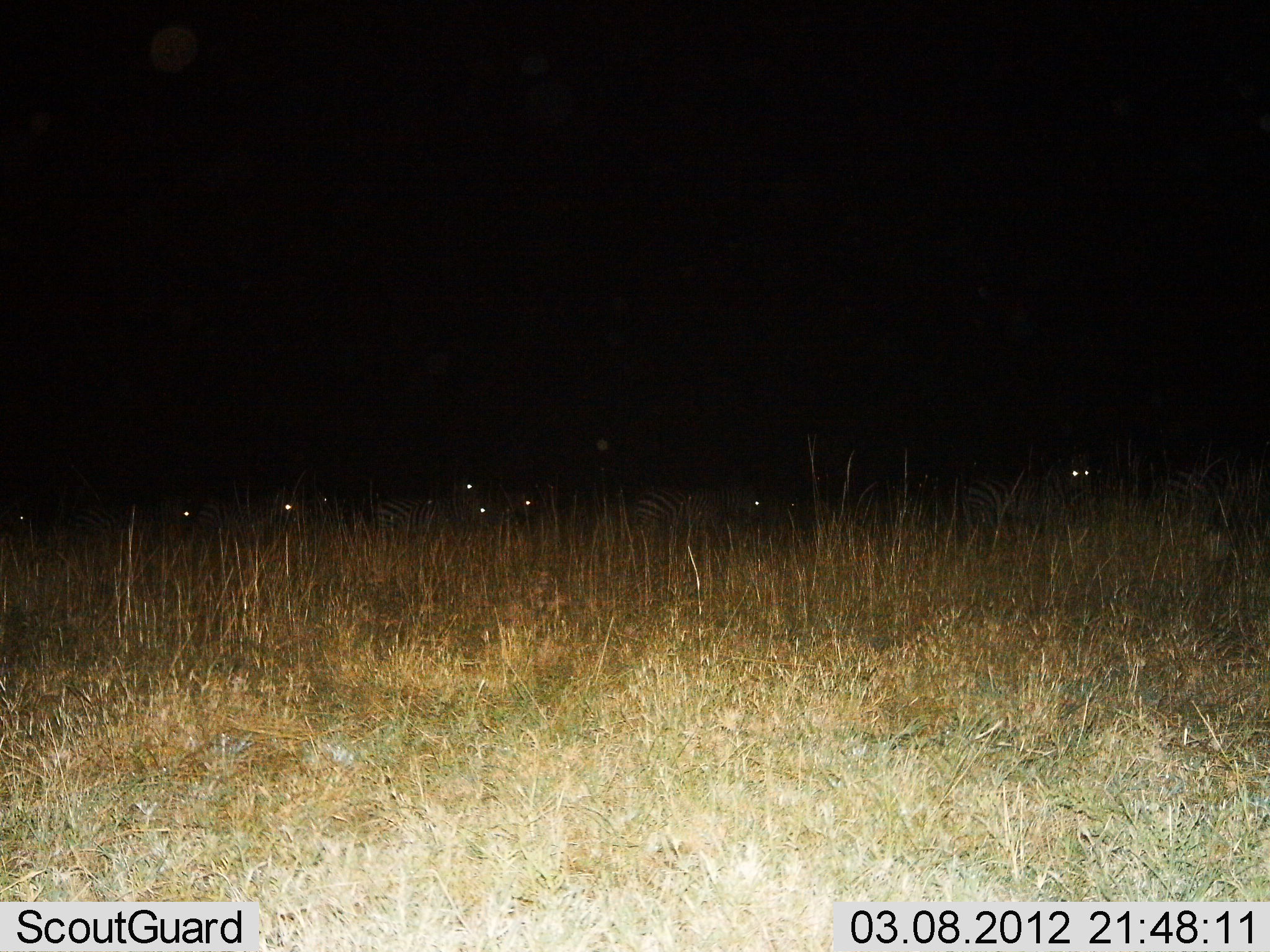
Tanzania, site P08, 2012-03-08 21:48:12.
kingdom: Animalia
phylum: Chordata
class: Mammalia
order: Perissodactyla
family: Equidae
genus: Equus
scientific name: Equus quagga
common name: plains zebra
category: zebra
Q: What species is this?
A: Zebra (plains zebra) (Equus quagga).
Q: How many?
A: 10.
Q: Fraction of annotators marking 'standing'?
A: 60%.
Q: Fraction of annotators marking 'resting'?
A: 0%.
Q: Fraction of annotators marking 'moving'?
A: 70%.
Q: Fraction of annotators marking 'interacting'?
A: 0%.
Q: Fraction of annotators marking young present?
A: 0%.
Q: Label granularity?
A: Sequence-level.